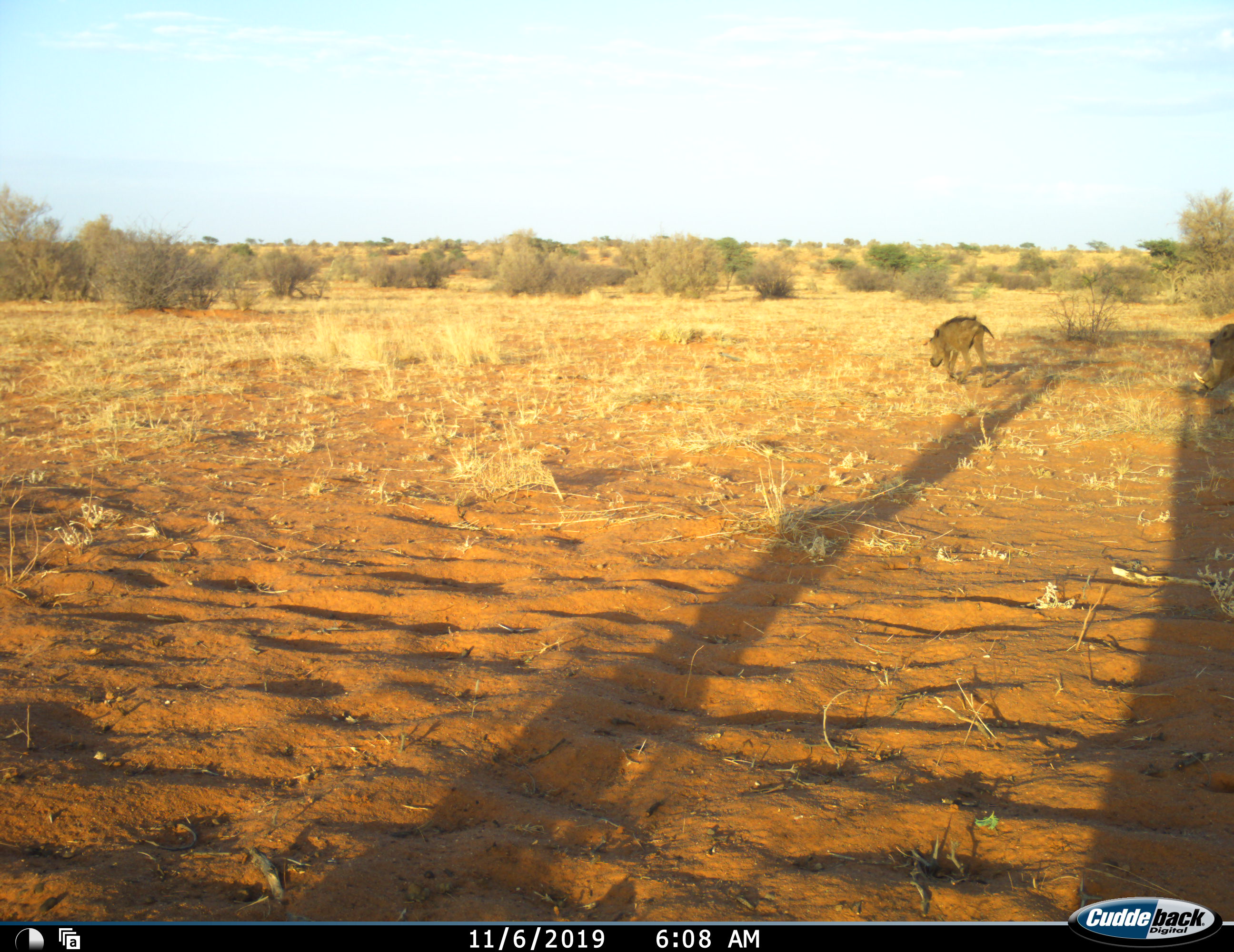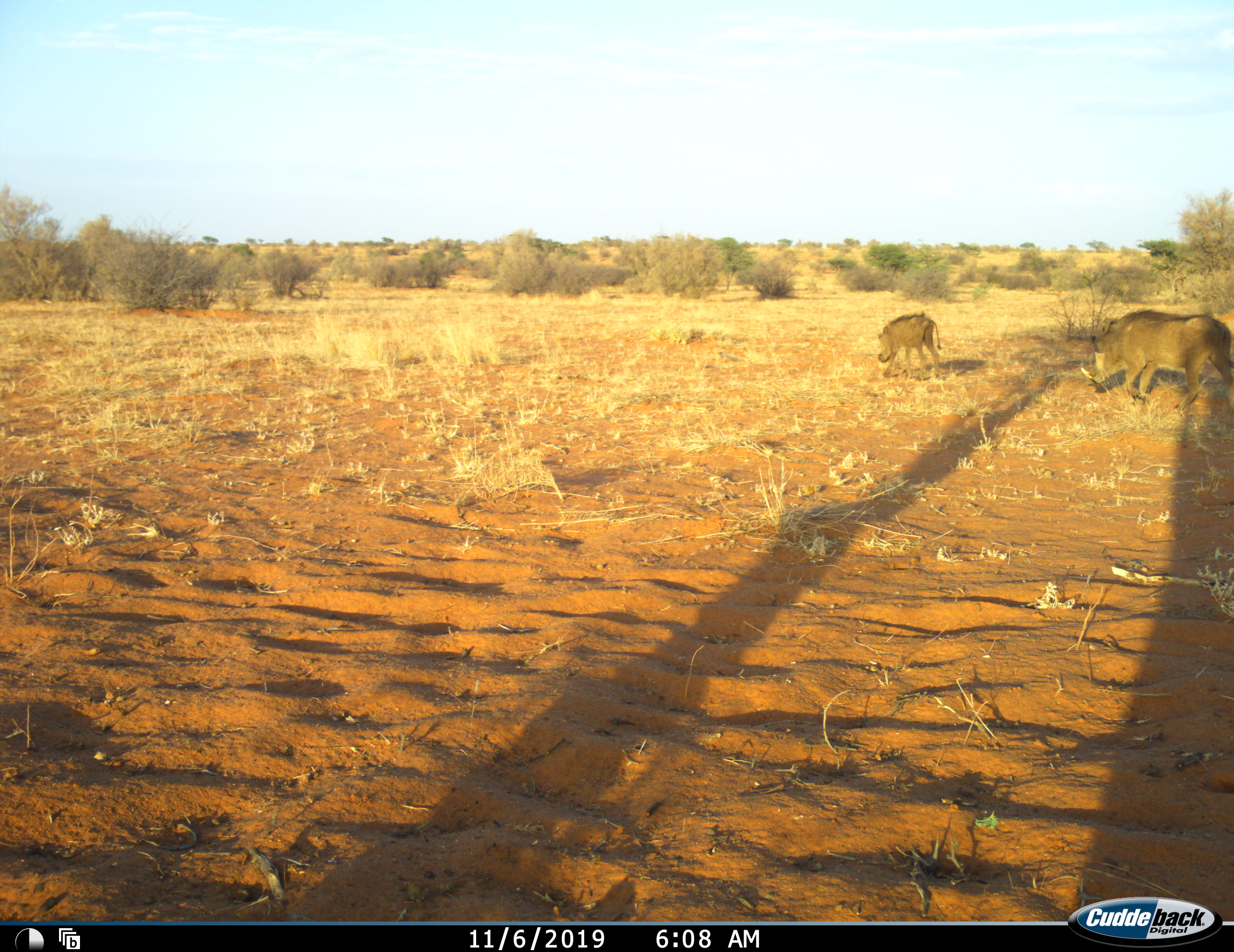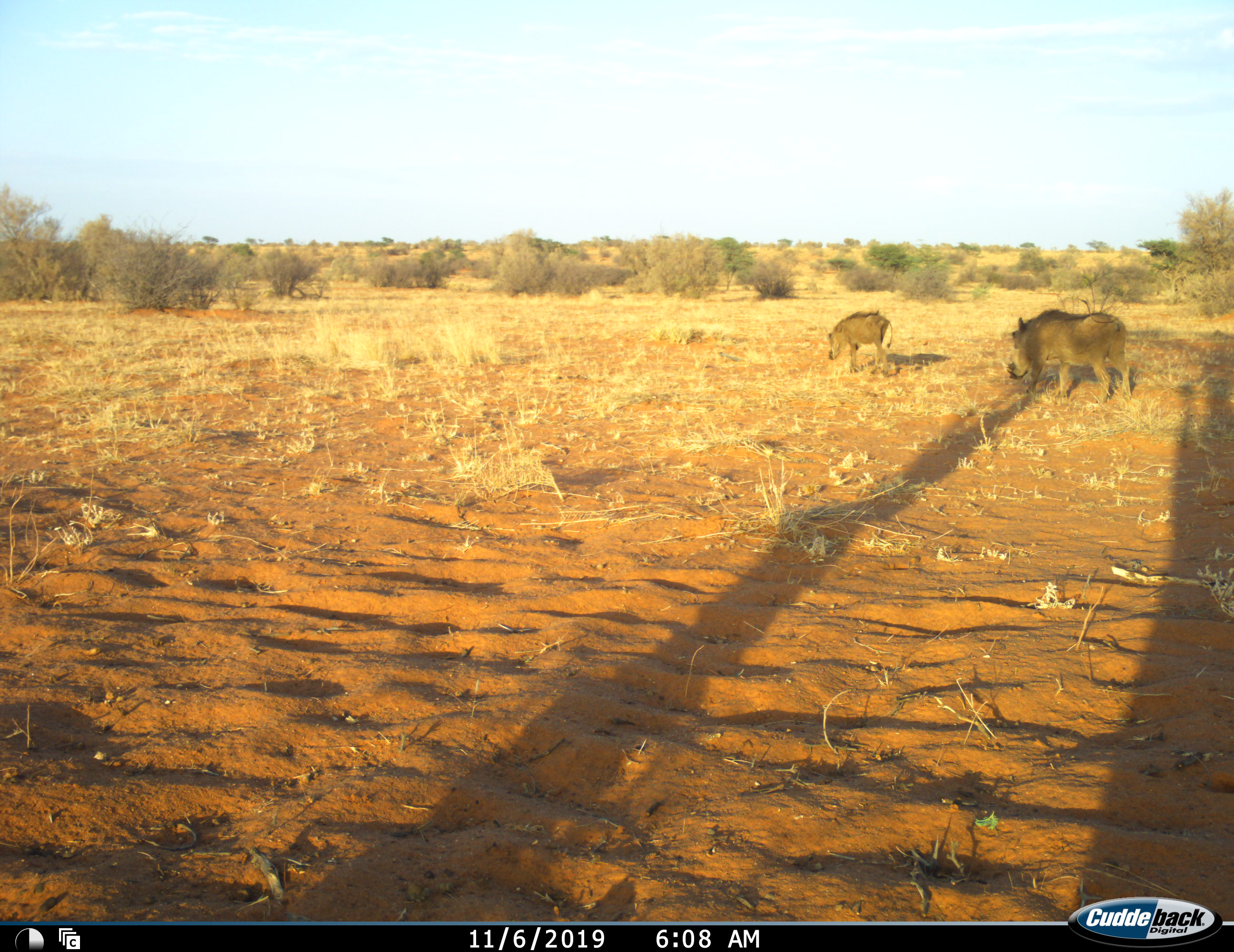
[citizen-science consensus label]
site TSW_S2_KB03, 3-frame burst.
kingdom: Animalia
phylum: Chordata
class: Mammalia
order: Artiodactyla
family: Suidae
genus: Phacochoerus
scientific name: Phacochoerus africanus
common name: warthog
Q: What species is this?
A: Warthog (Phacochoerus africanus).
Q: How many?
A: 2.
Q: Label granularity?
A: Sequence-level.